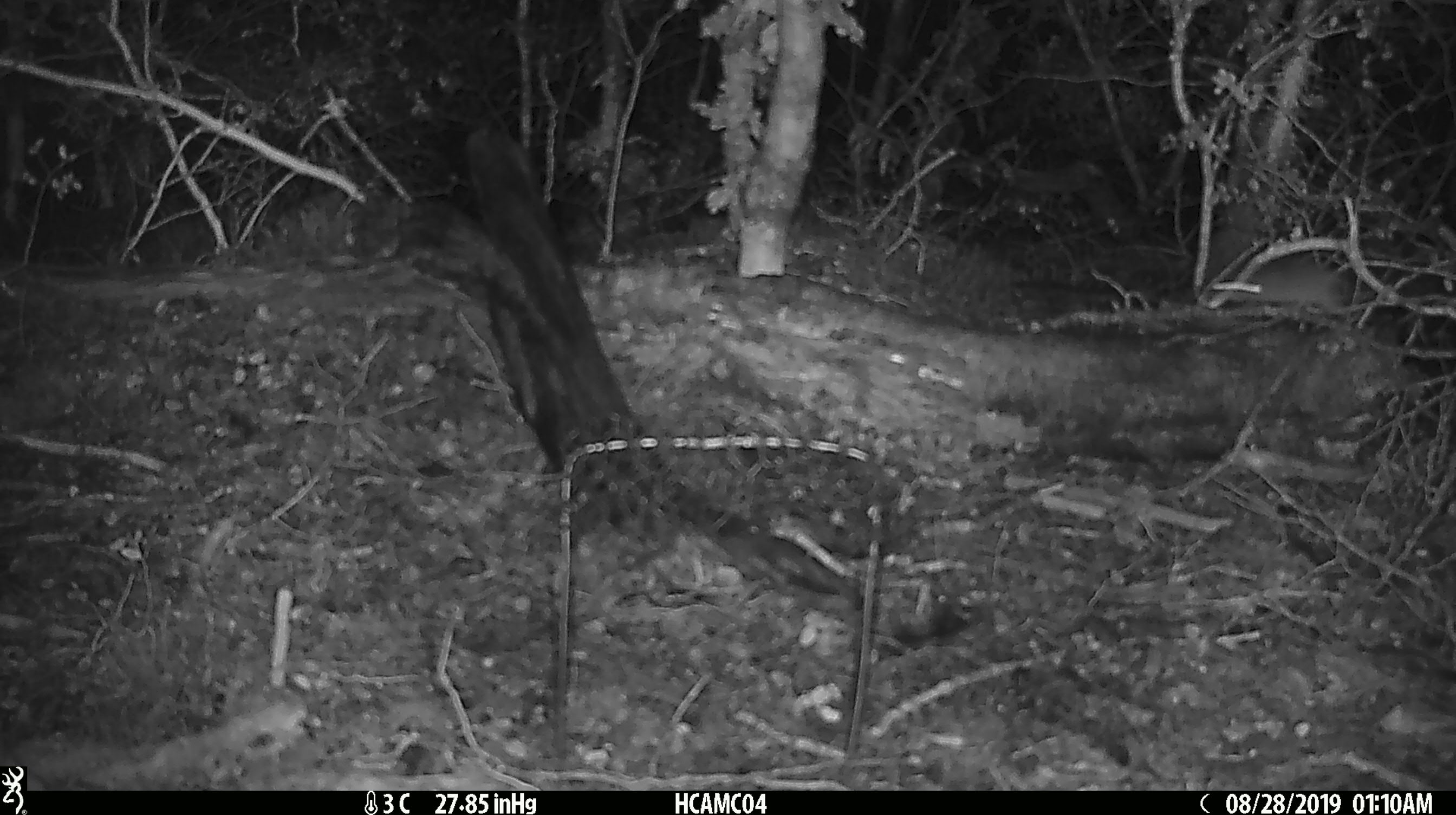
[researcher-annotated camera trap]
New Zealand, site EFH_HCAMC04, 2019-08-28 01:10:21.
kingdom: Animalia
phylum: Chordata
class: Mammalia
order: Rodentia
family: Muridae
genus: Mus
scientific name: Mus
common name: mouse